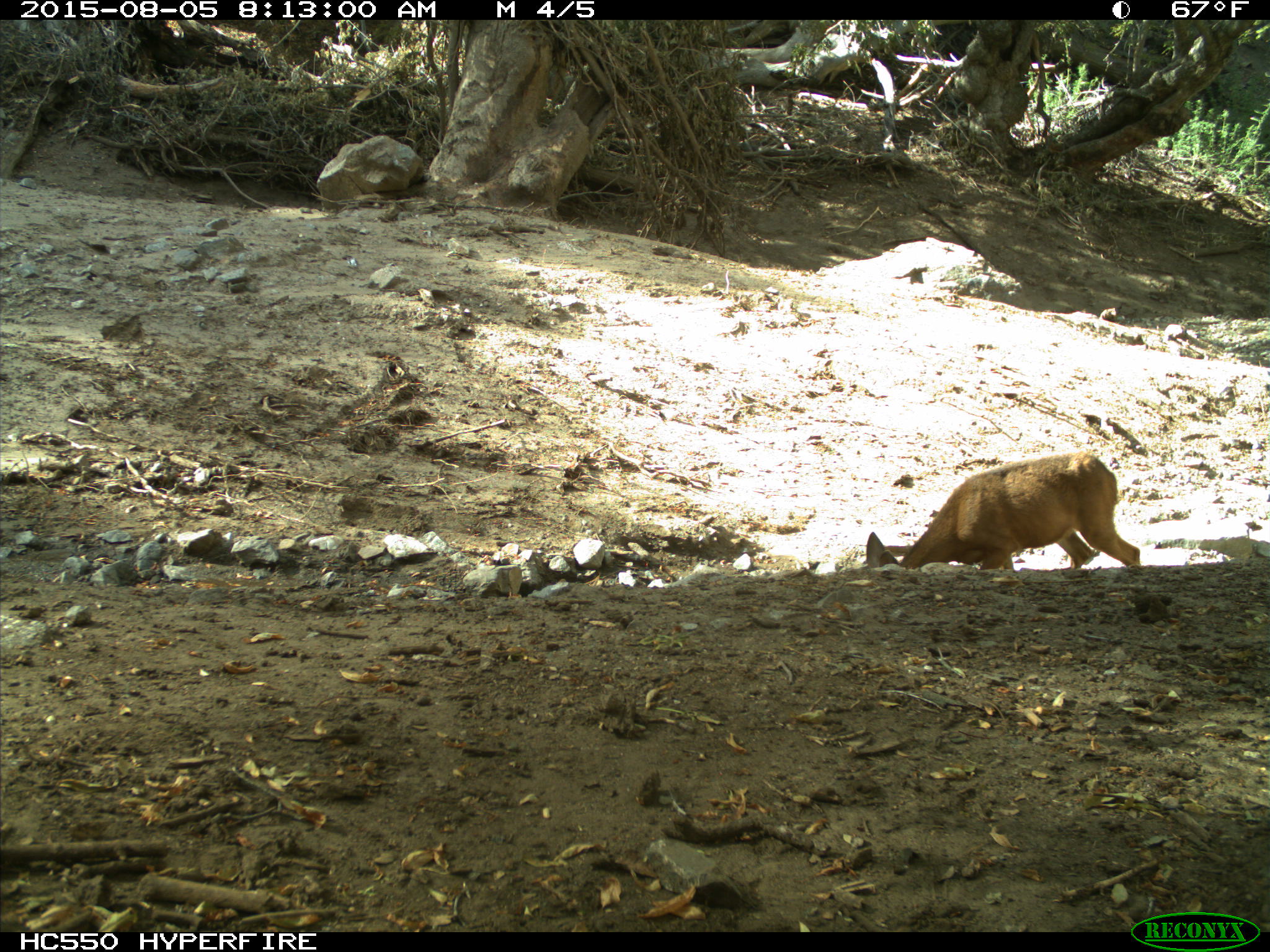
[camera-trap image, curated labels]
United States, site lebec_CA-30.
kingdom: Animalia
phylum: Chordata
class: Mammalia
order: Artiodactyla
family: Cervidae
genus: Odocoileus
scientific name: Odocoileus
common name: deer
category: unidentified deer